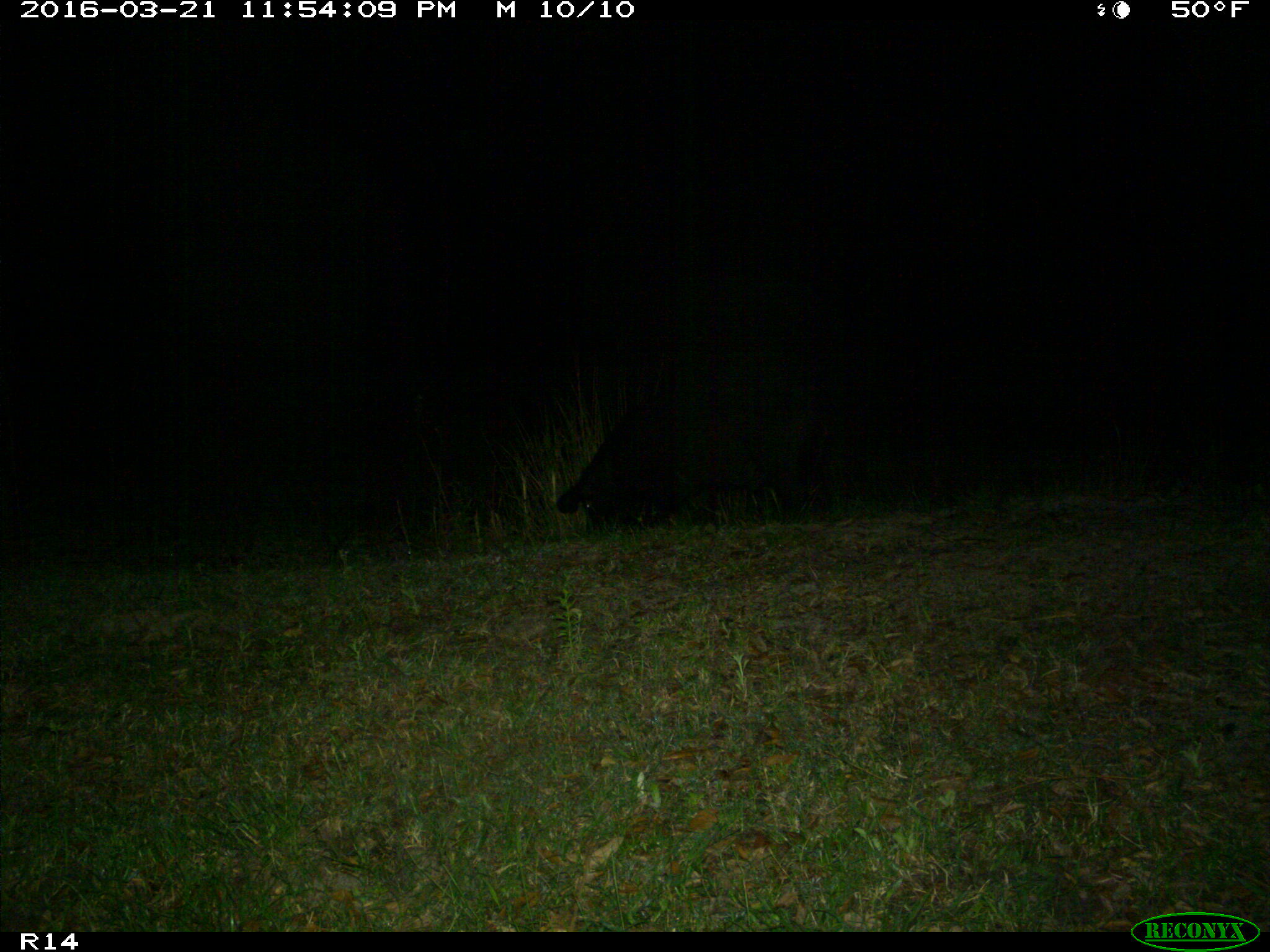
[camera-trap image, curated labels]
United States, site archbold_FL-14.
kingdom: Animalia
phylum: Chordata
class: Mammalia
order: Artiodactyla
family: Suidae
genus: Sus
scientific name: Sus scrofa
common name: wild boar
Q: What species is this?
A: Sus scrofa (wild boar).